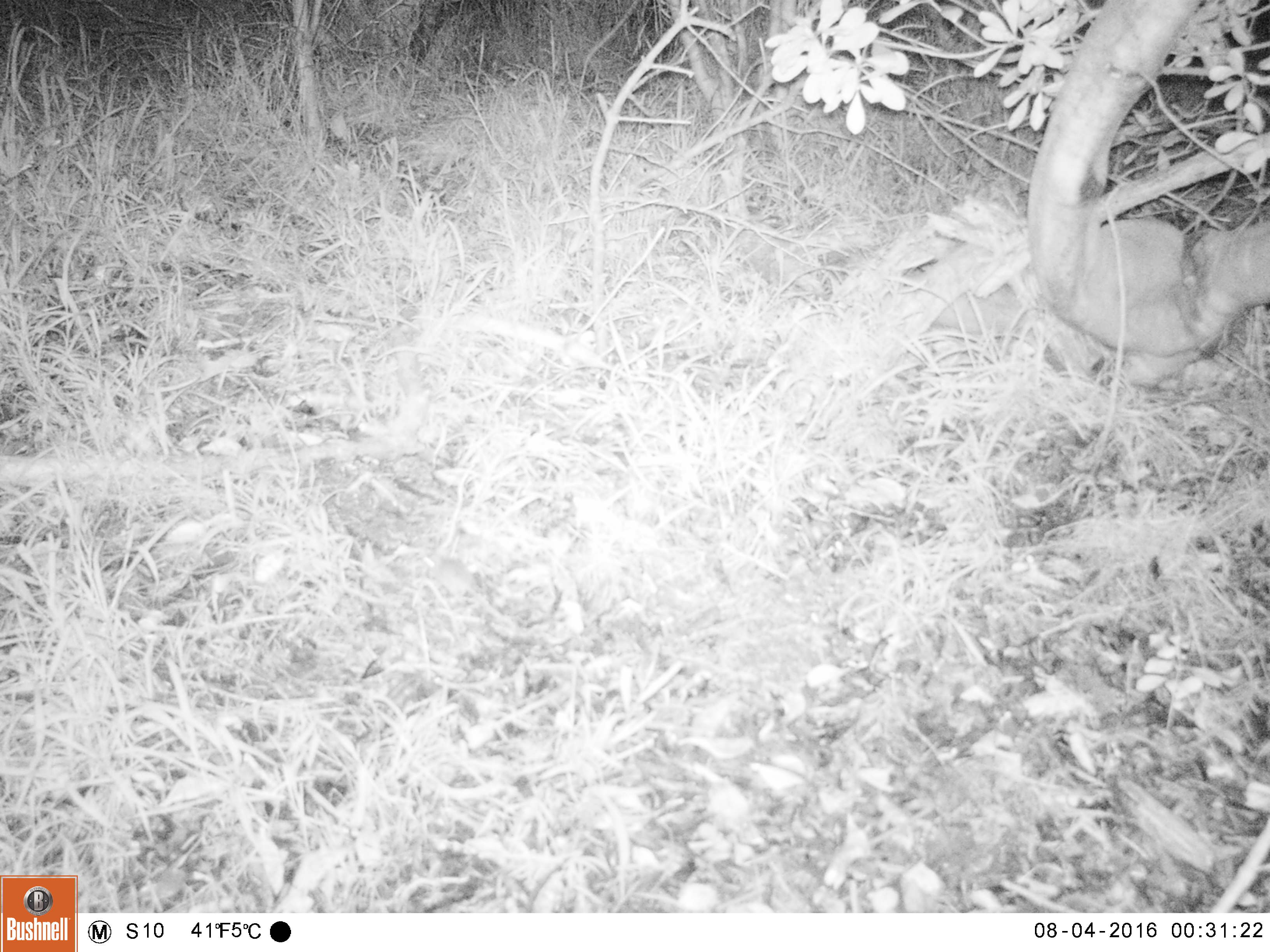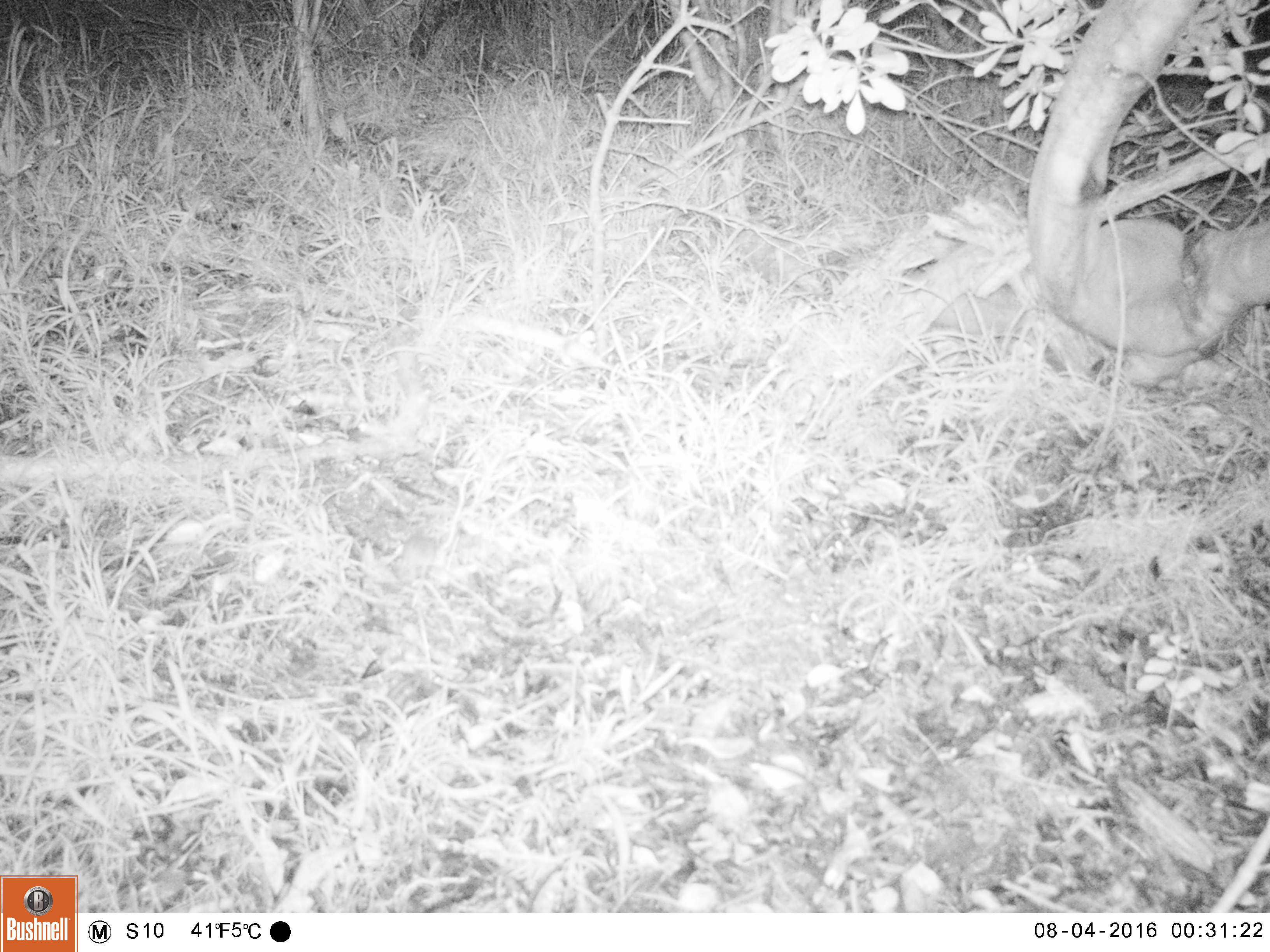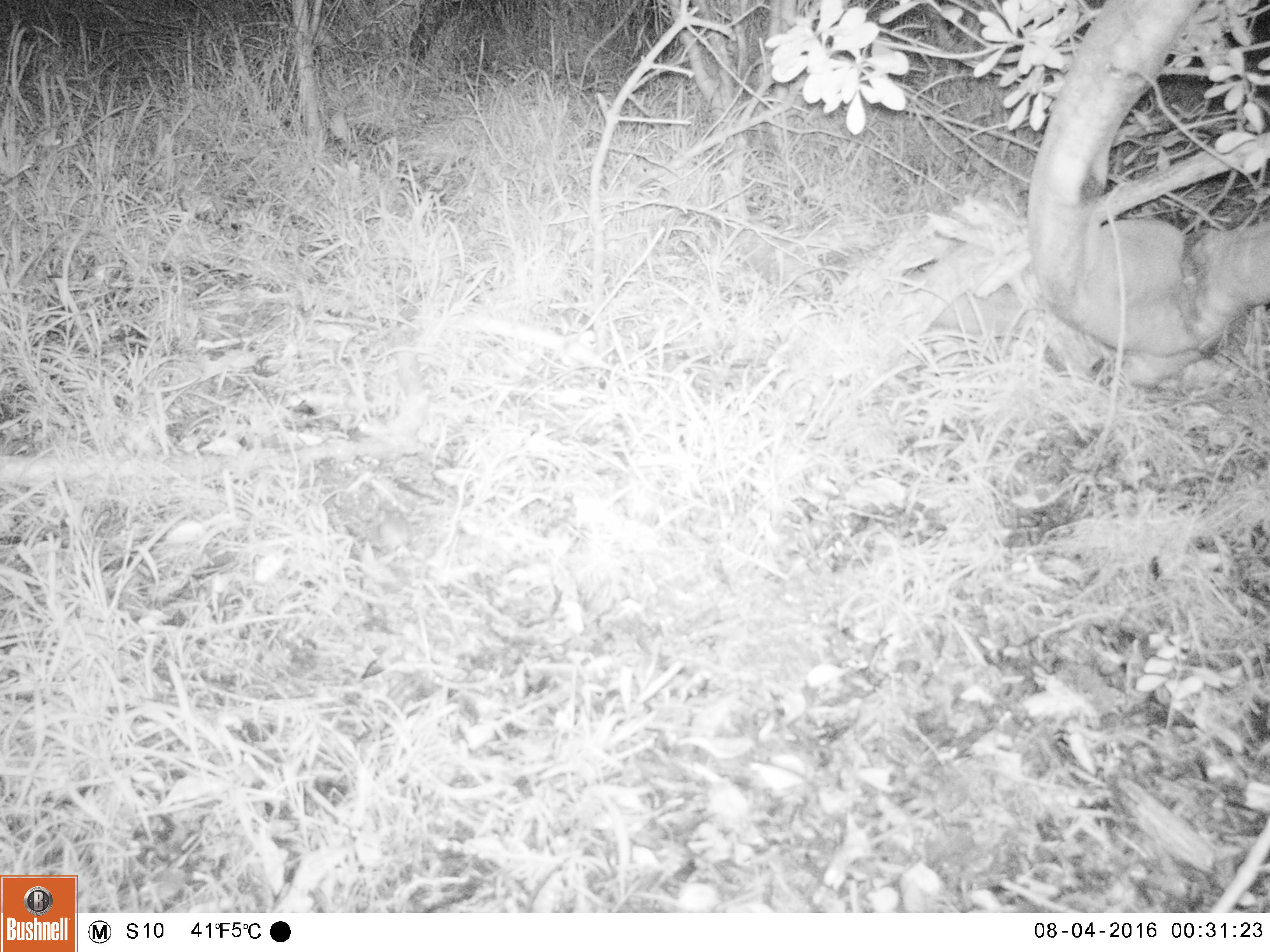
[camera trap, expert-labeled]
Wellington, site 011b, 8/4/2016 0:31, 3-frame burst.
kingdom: Animalia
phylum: Chordata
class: Mammalia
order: Rodentia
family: Muridae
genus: Mus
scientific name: Mus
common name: mouse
Mouse (Mus).